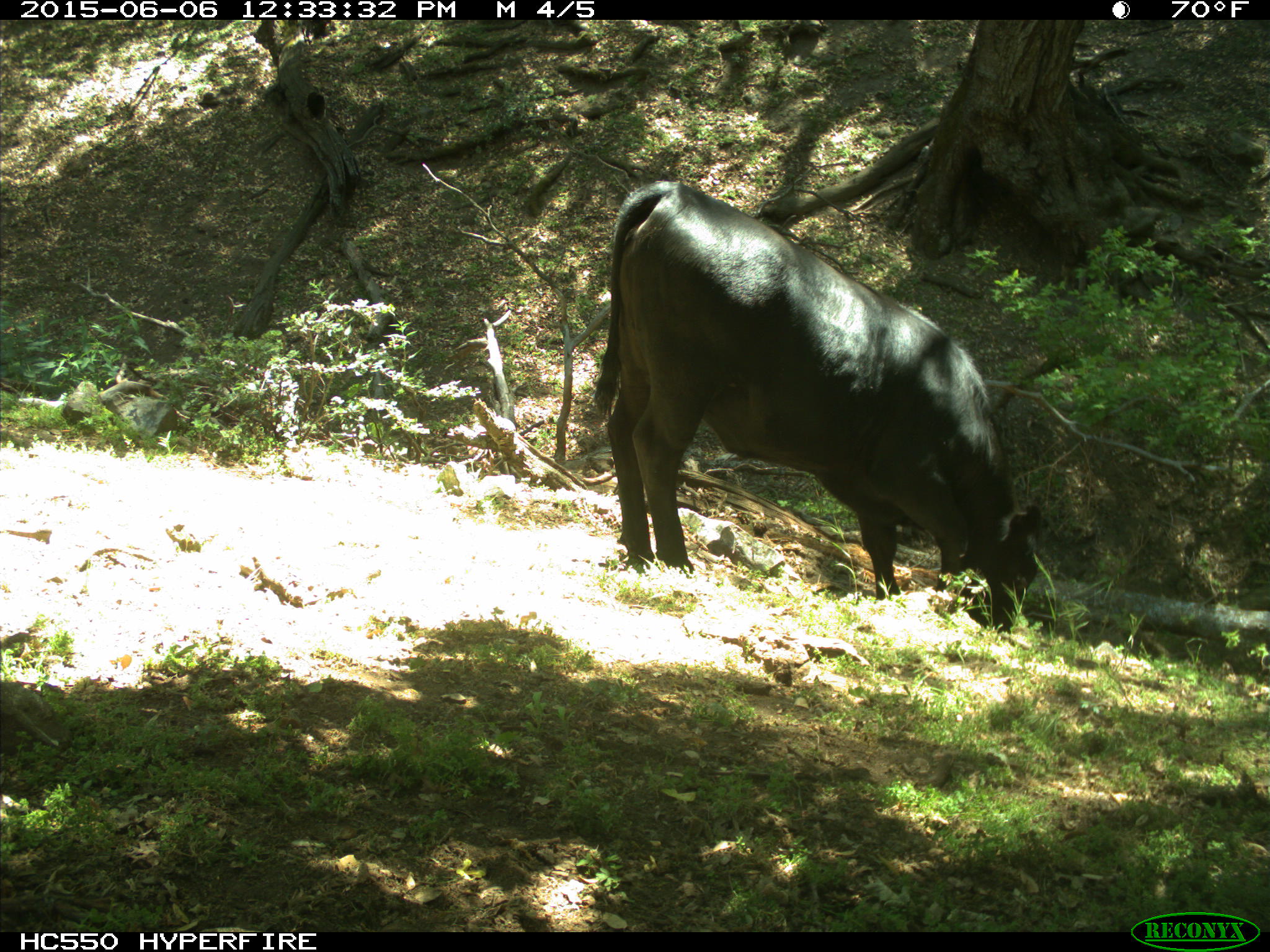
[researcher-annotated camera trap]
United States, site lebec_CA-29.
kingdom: Animalia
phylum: Chordata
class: Mammalia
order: Artiodactyla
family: Bovidae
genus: Bos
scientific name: Bos taurus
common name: domestic cow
Bos taurus (domestic cow).